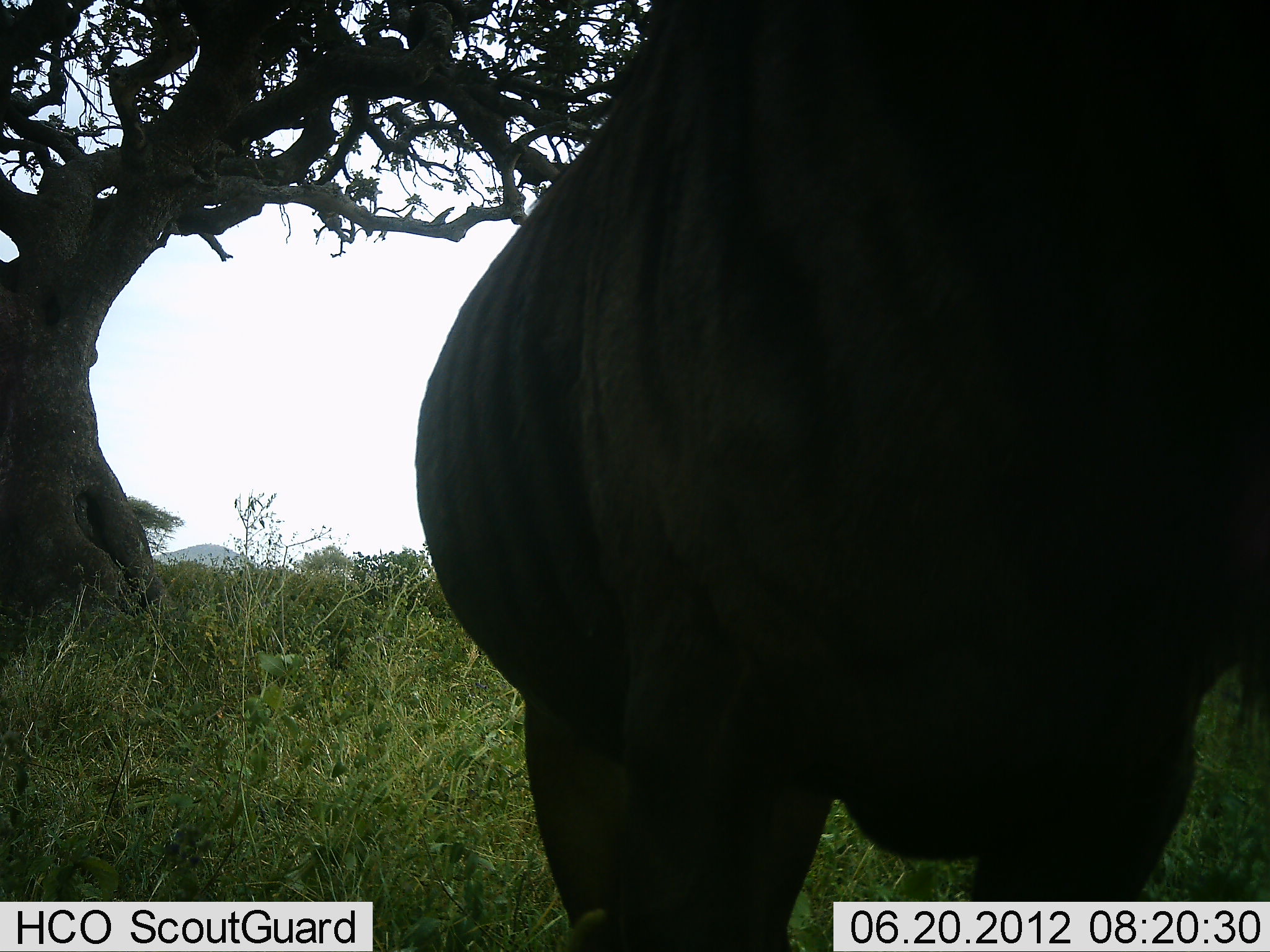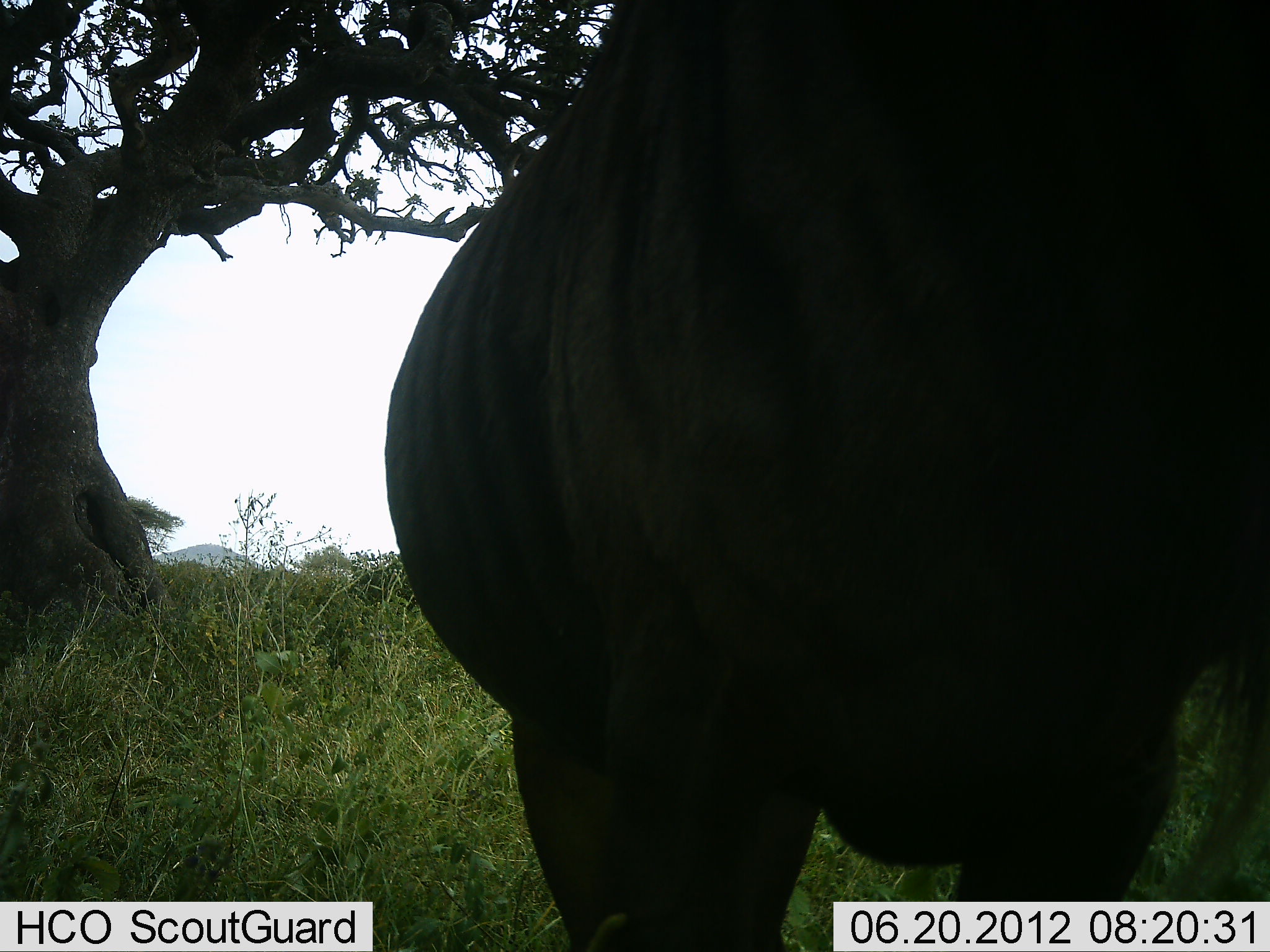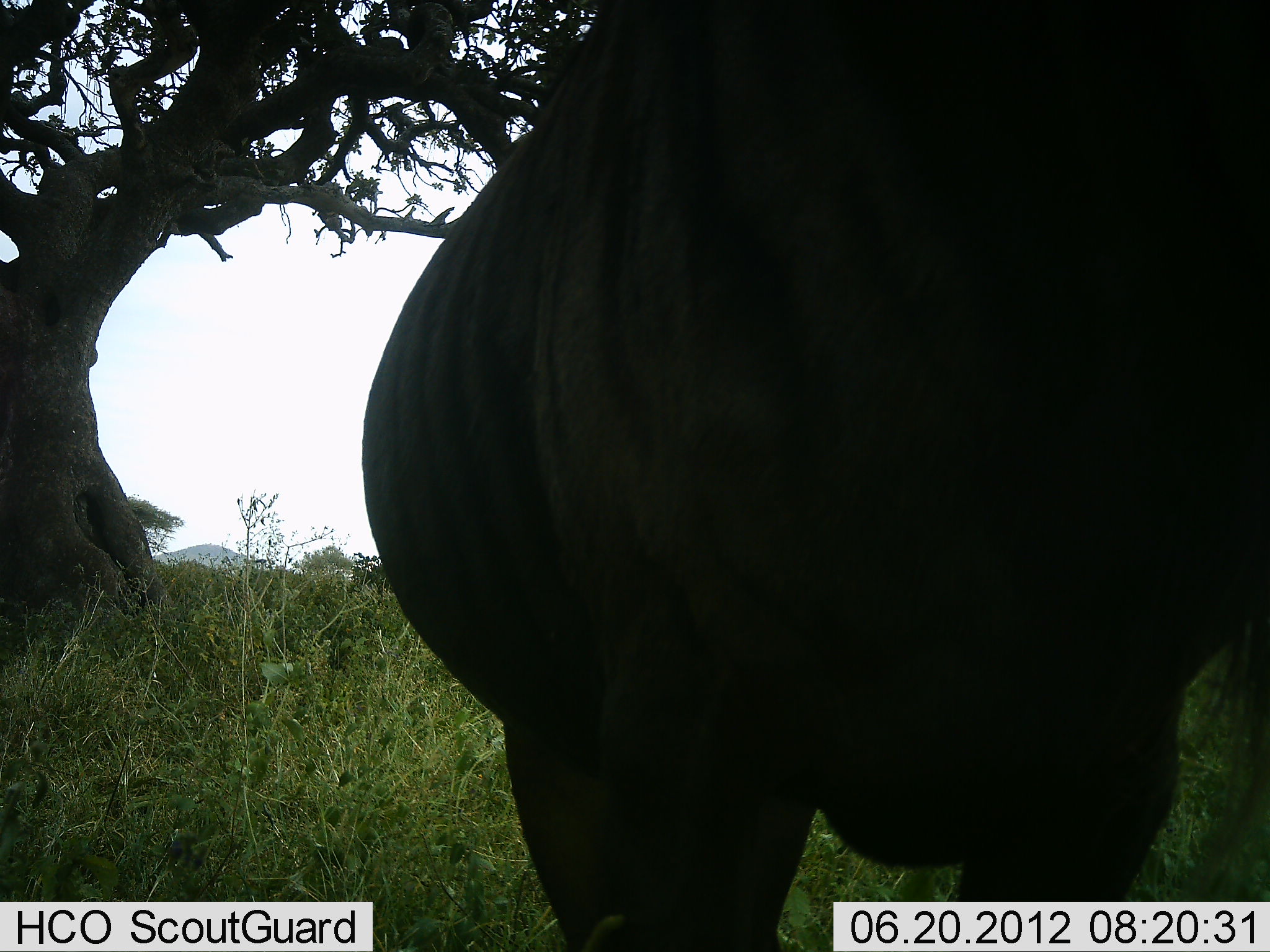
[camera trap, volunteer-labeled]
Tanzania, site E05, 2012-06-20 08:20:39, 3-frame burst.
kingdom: Animalia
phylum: Chordata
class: Mammalia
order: Artiodactyla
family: Bovidae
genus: Connochaetes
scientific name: Connochaetes taurinus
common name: blue wildebeest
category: wildebeest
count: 1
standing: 100%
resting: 0%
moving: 0%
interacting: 0%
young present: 0%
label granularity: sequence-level